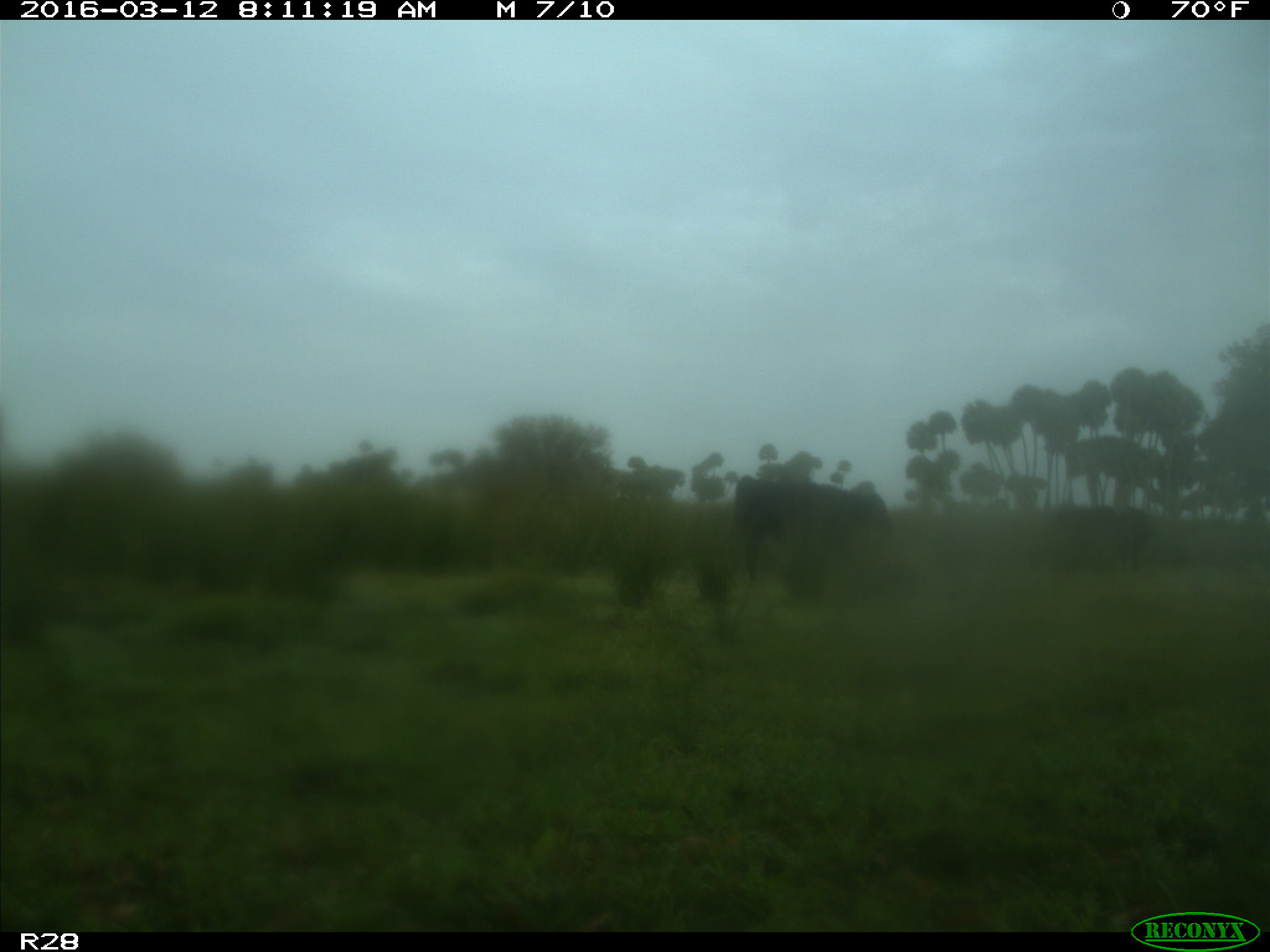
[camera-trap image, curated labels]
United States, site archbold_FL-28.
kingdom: Animalia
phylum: Chordata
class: Mammalia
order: Artiodactyla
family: Bovidae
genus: Bos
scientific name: Bos taurus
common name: domestic cow